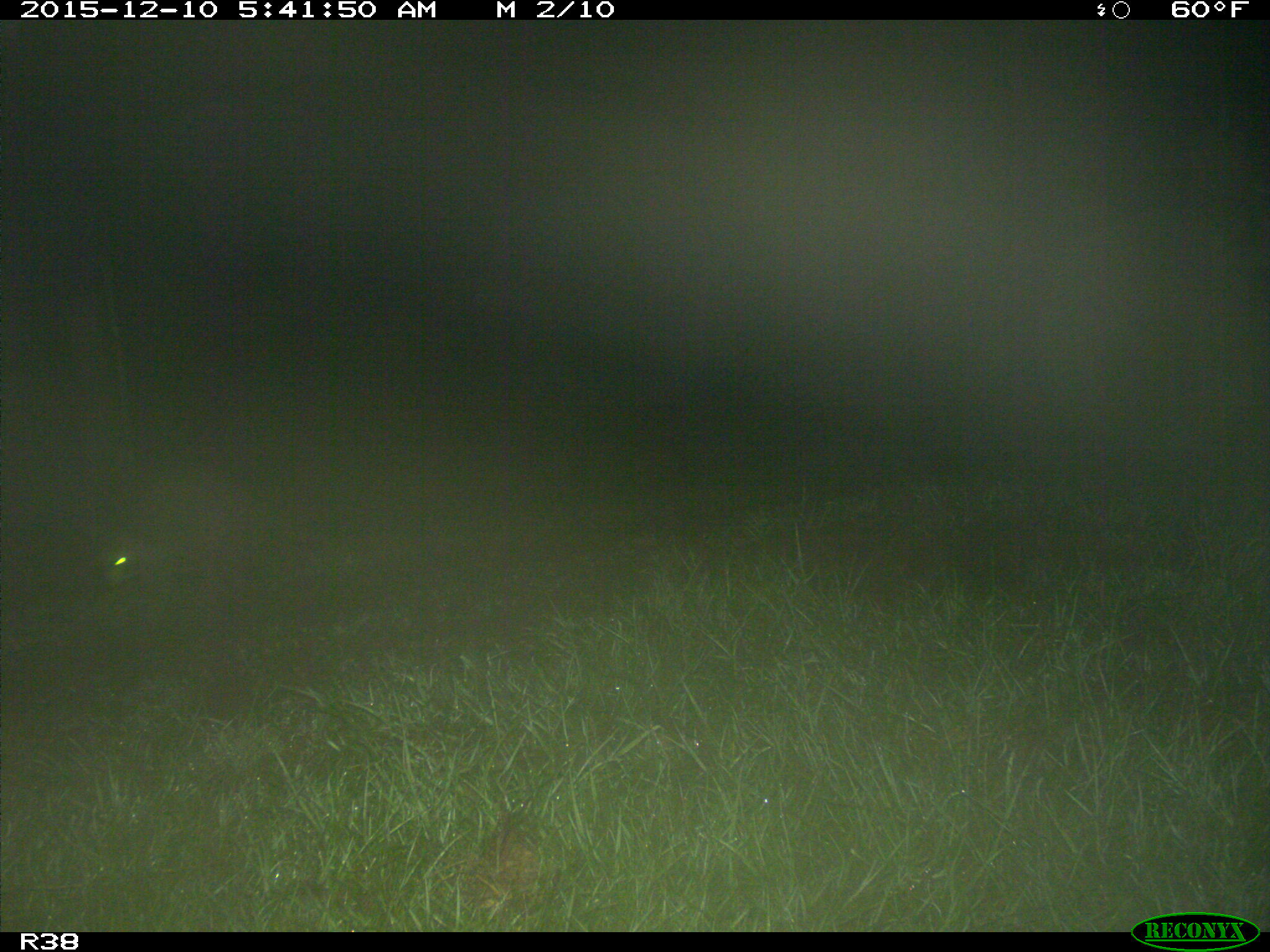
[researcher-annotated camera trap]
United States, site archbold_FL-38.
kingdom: Animalia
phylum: Chordata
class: Mammalia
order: Carnivora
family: Procyonidae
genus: Procyon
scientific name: Procyon lotor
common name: common raccoon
Procyon lotor (common raccoon).